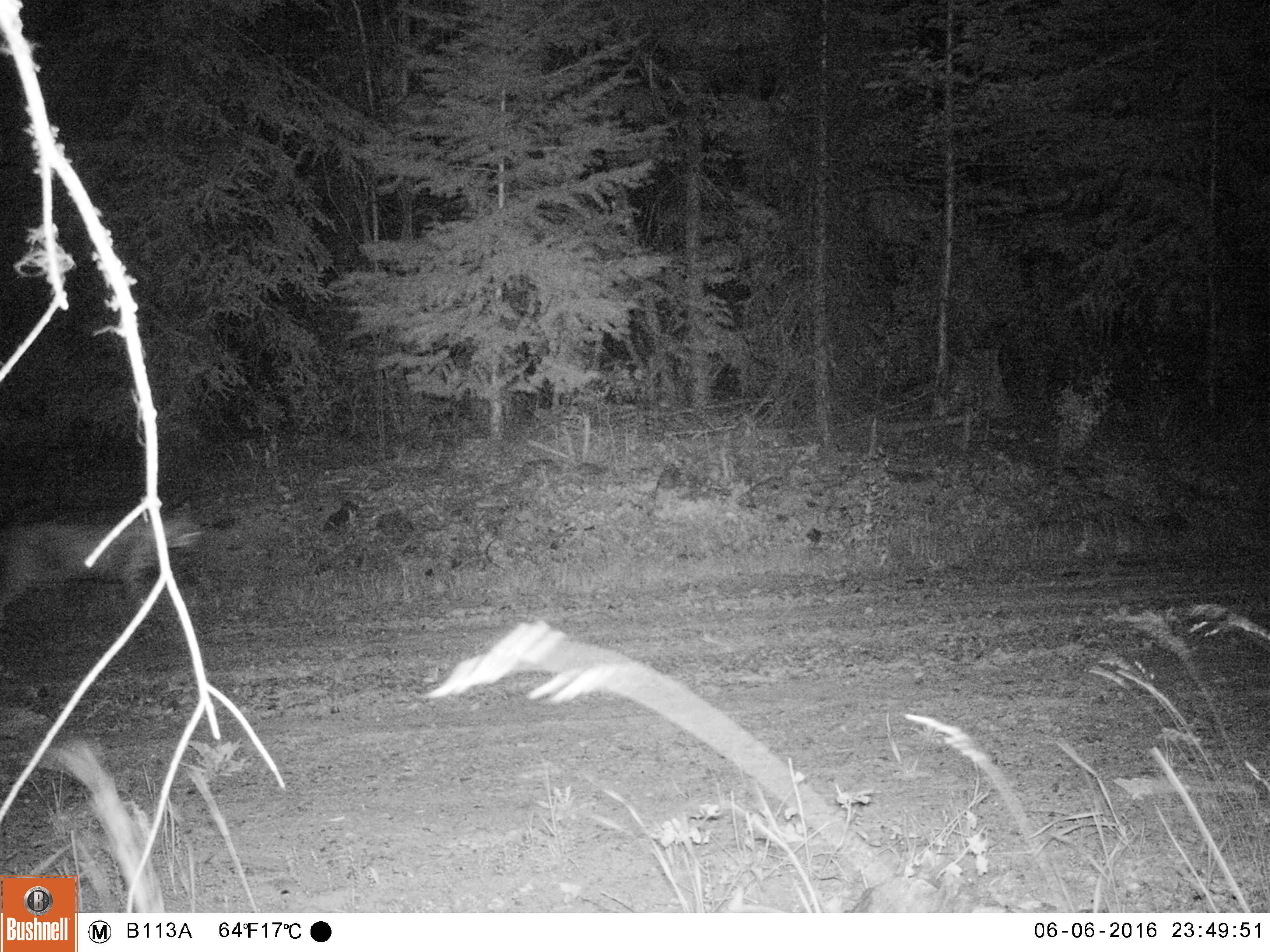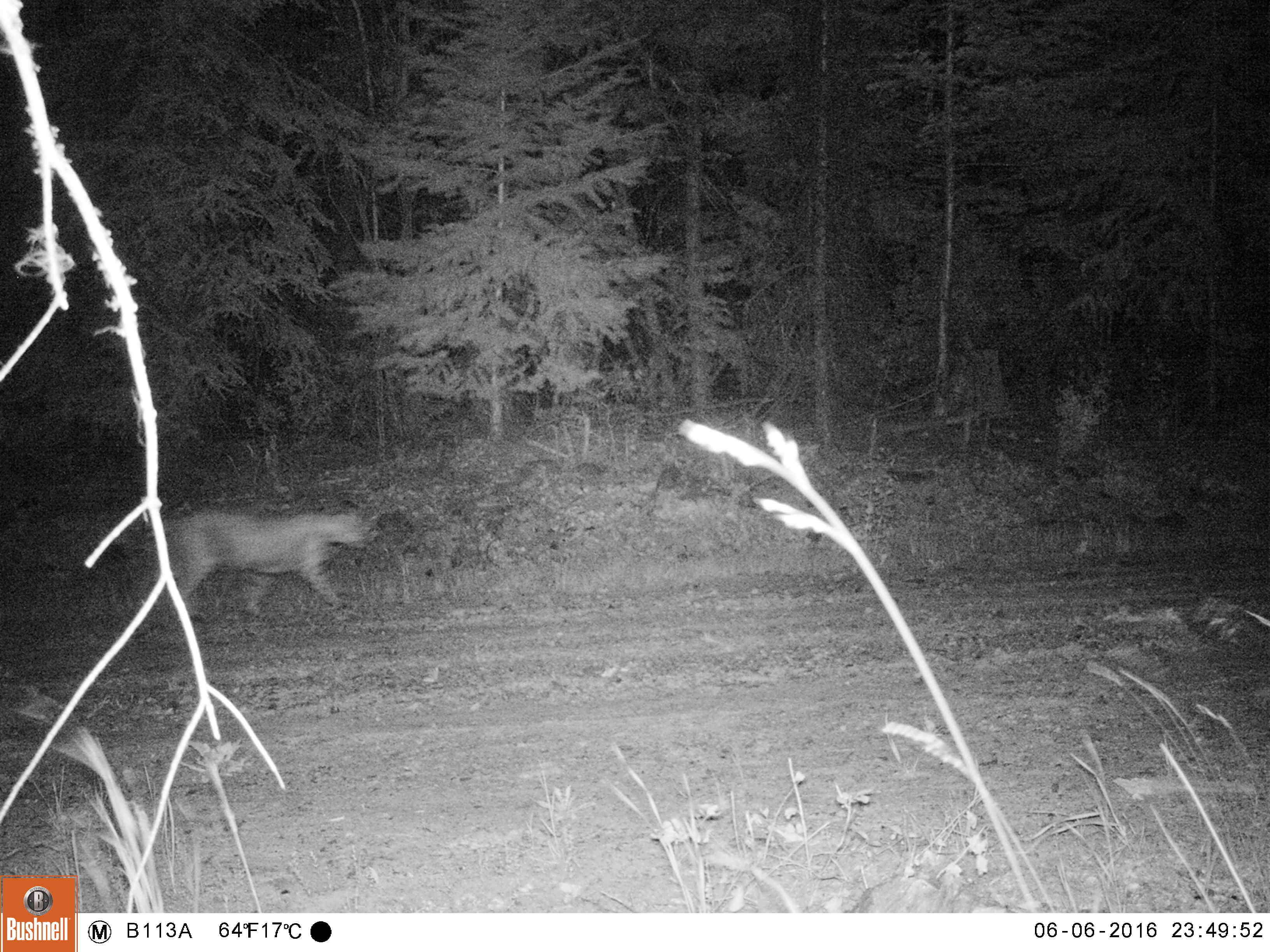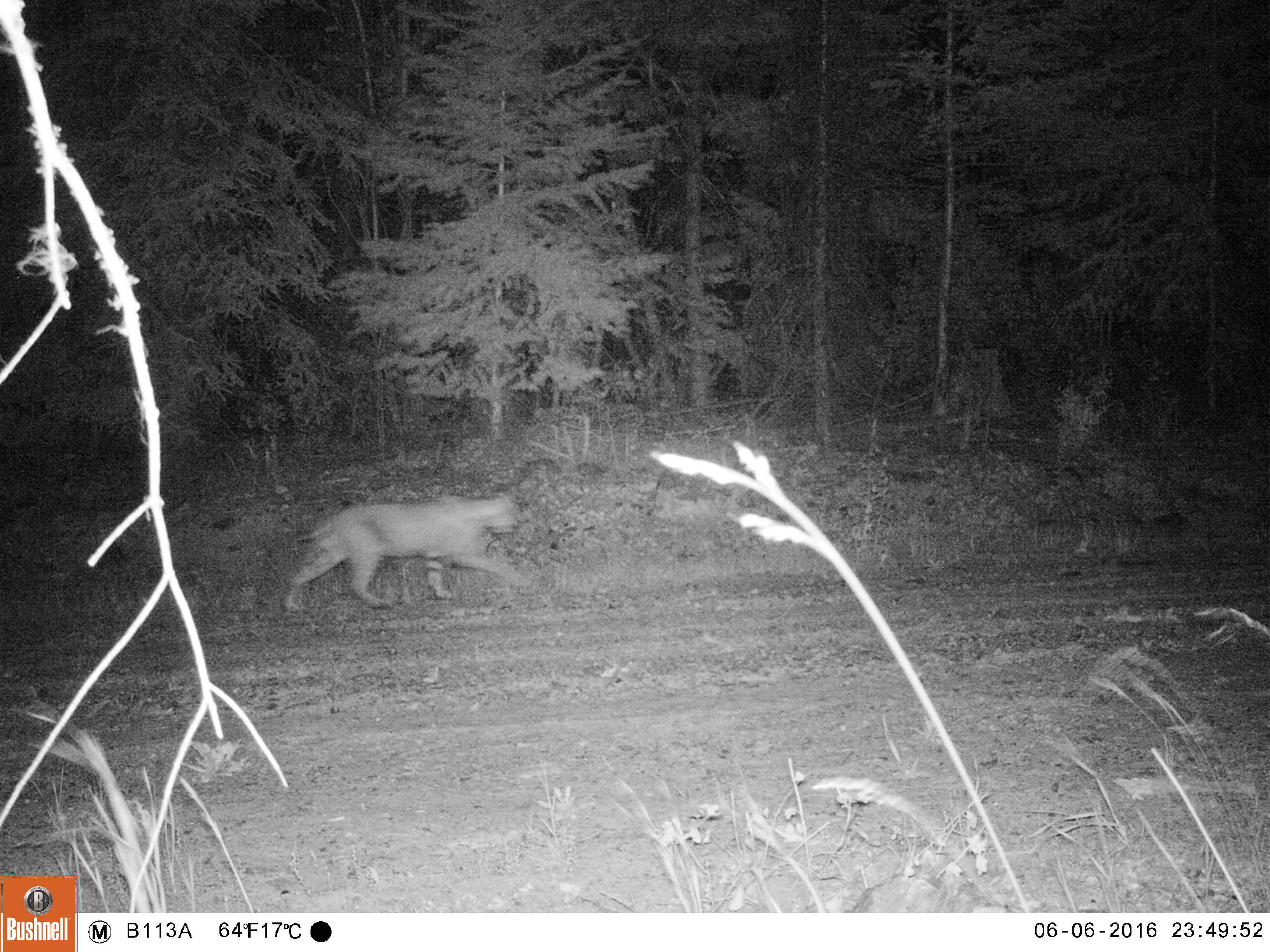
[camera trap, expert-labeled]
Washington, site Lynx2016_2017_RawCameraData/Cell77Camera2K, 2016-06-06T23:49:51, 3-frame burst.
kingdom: Animalia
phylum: Chordata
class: Mammalia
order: Carnivora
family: Felidae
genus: Lynx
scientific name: Lynx rufus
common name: bobcat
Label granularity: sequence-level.